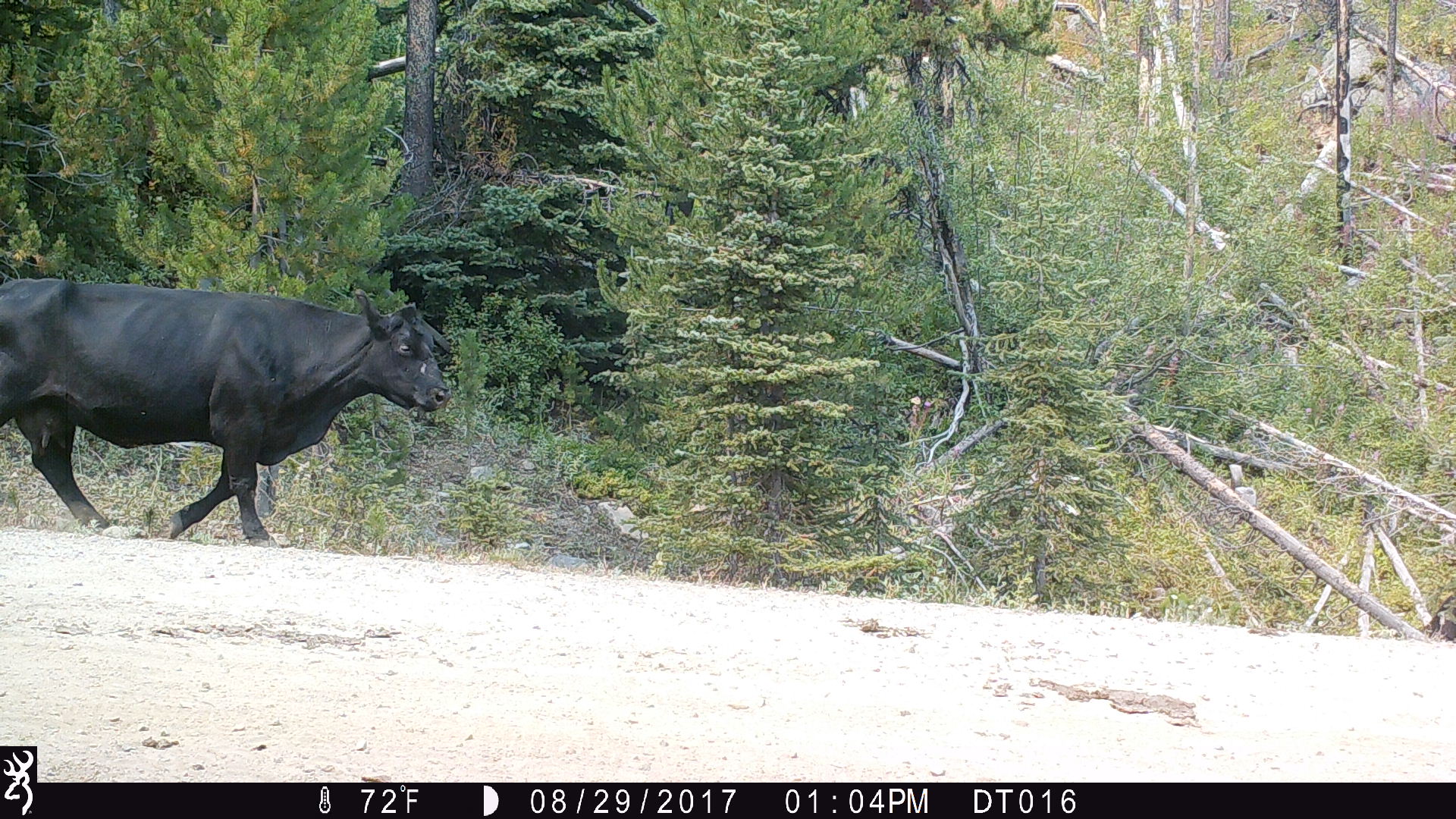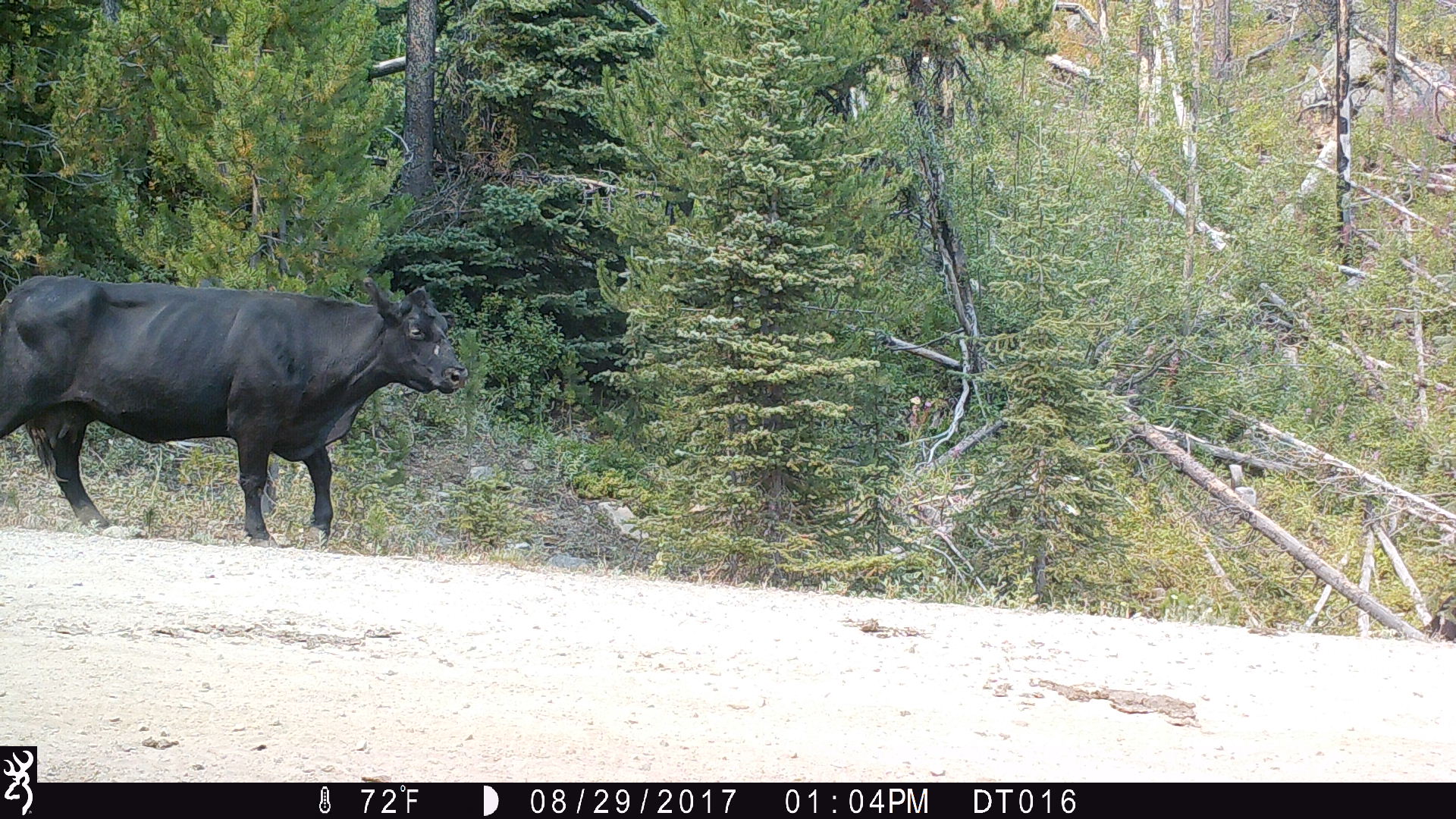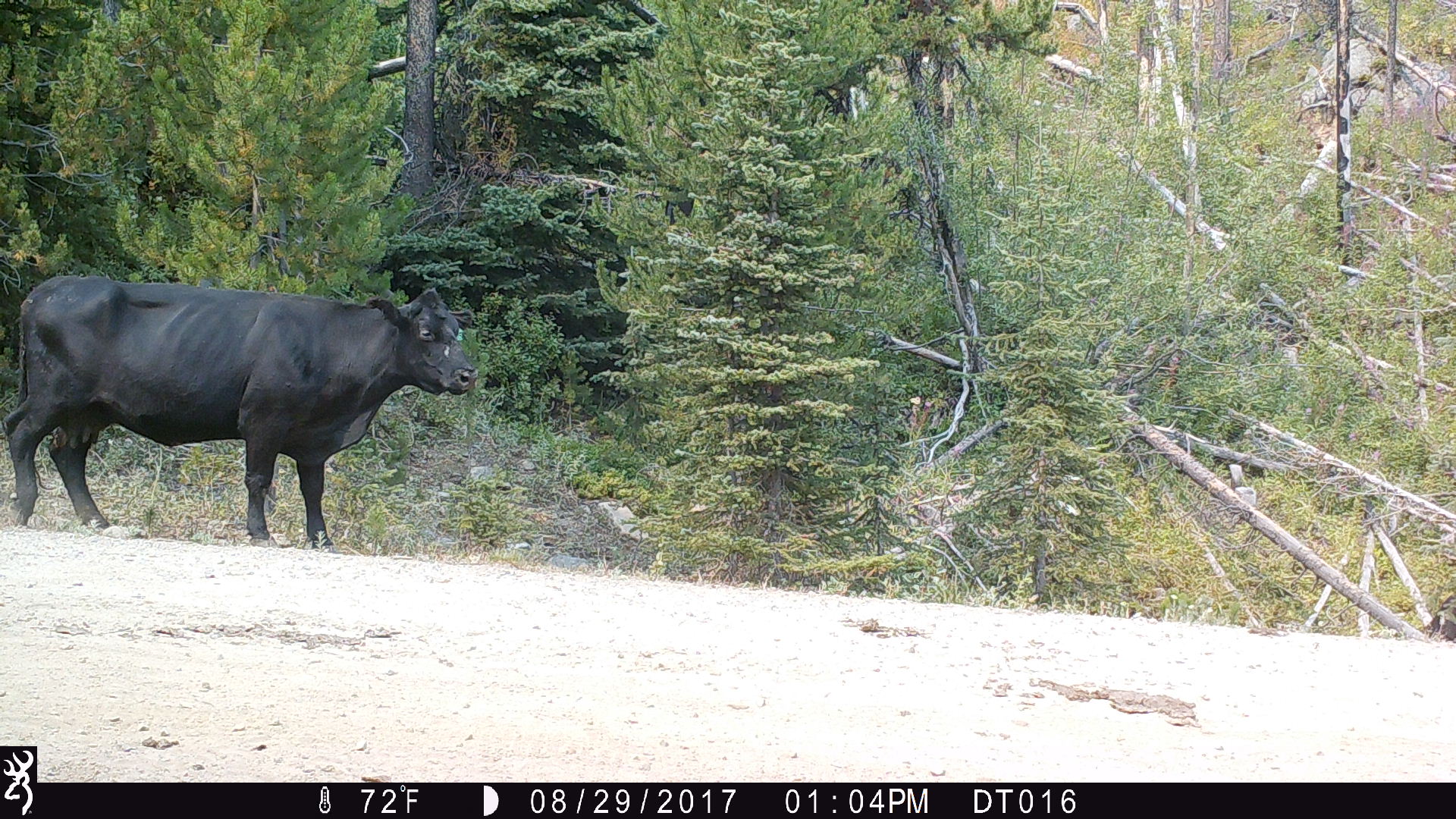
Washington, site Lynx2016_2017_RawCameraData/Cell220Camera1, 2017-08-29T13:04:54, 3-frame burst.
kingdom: Animalia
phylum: Chordata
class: Mammalia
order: Artiodactyla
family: Bovidae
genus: Bos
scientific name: Bos taurus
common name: domestic cattle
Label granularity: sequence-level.